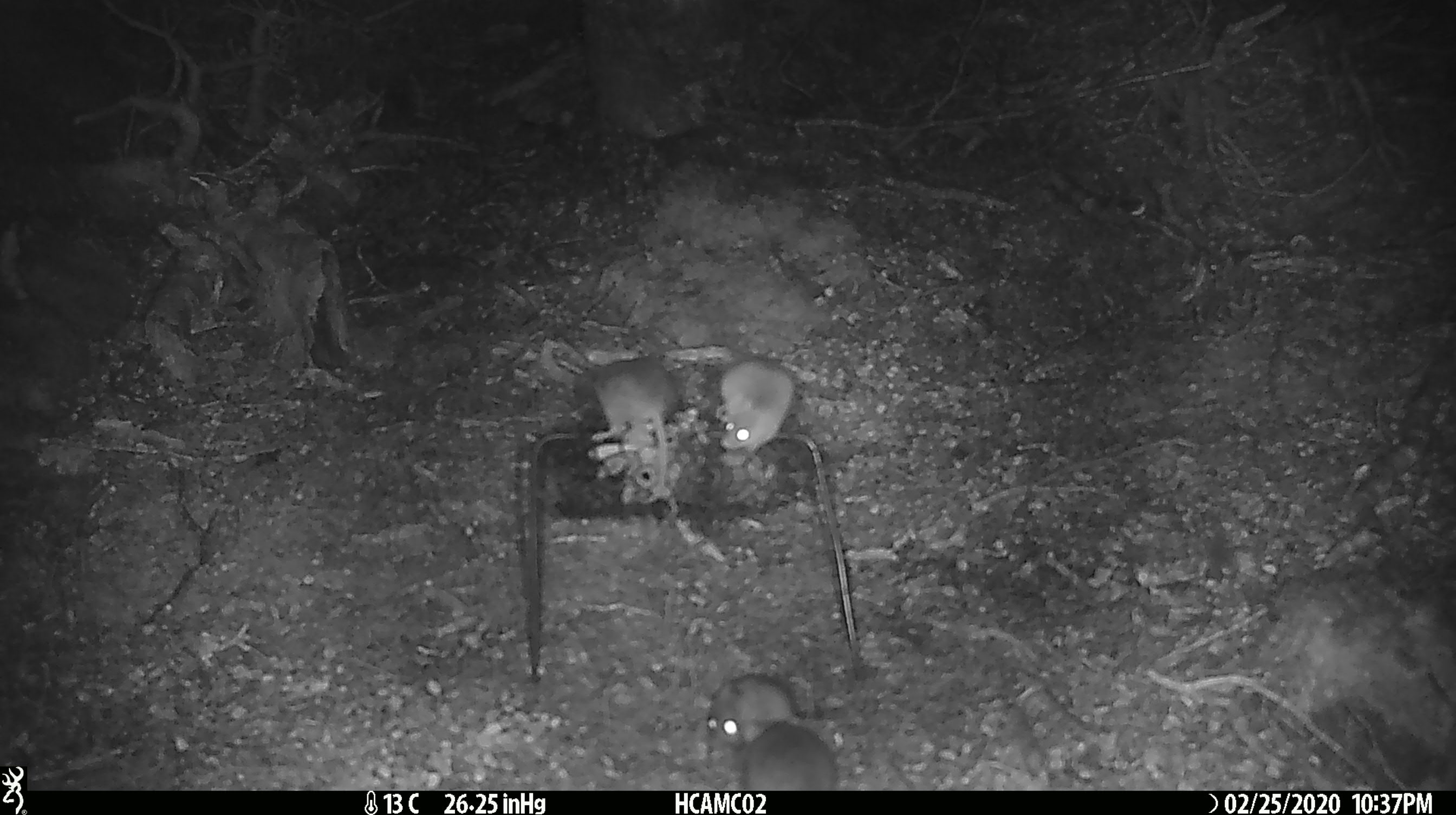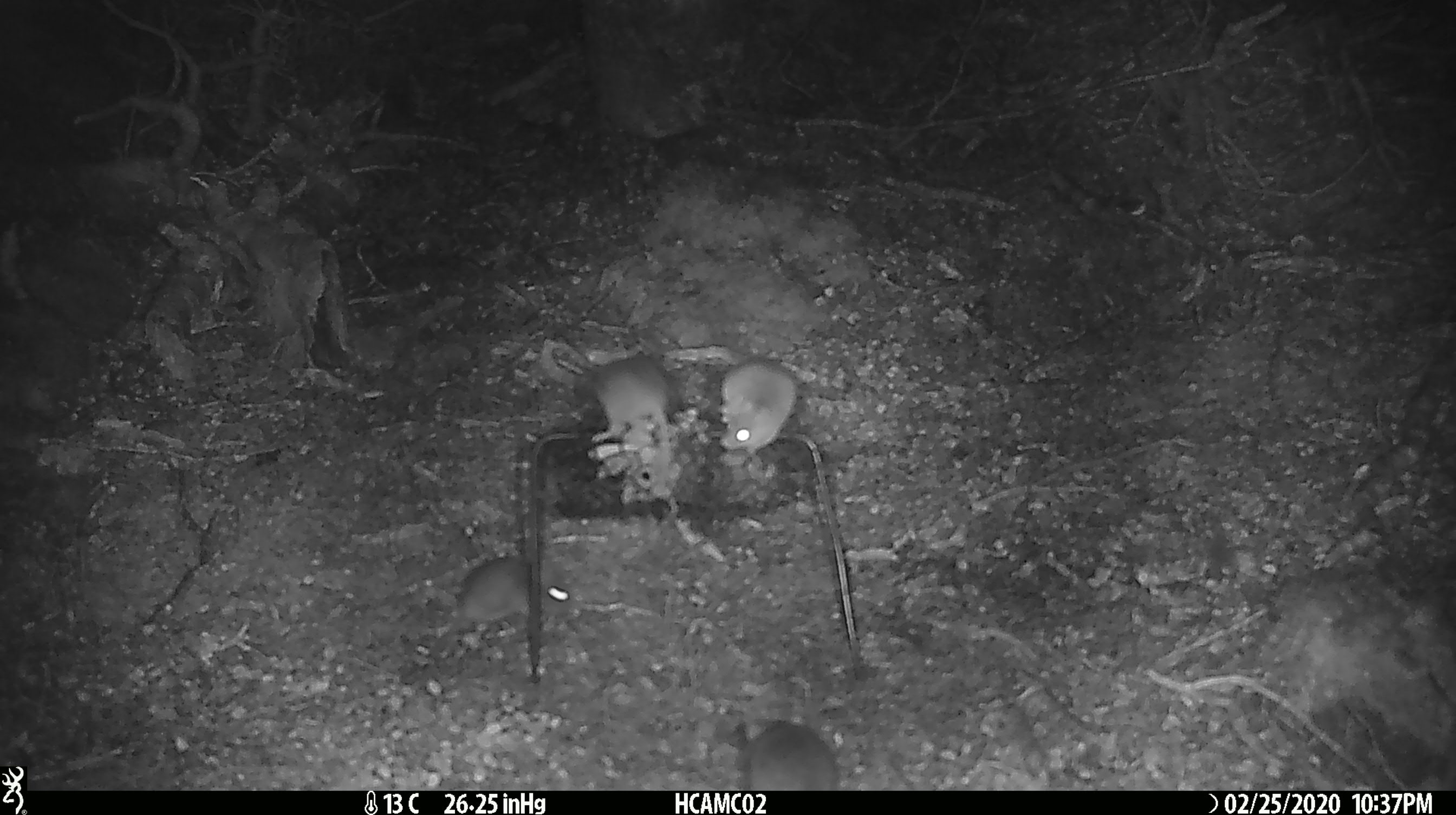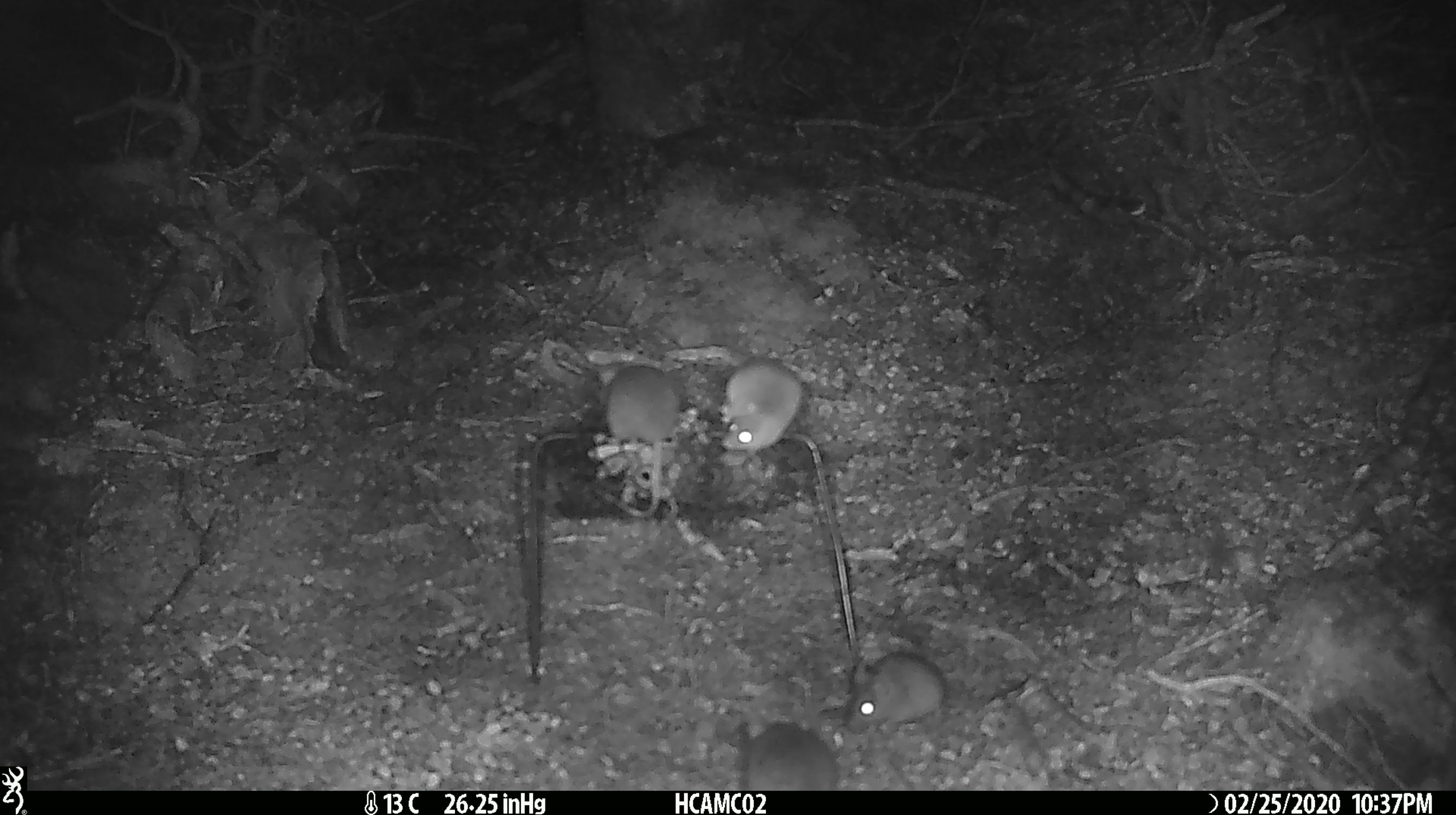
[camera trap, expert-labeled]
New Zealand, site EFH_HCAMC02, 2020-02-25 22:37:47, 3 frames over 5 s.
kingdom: Animalia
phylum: Chordata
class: Mammalia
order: Rodentia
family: Muridae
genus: Mus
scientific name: Mus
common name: mouse